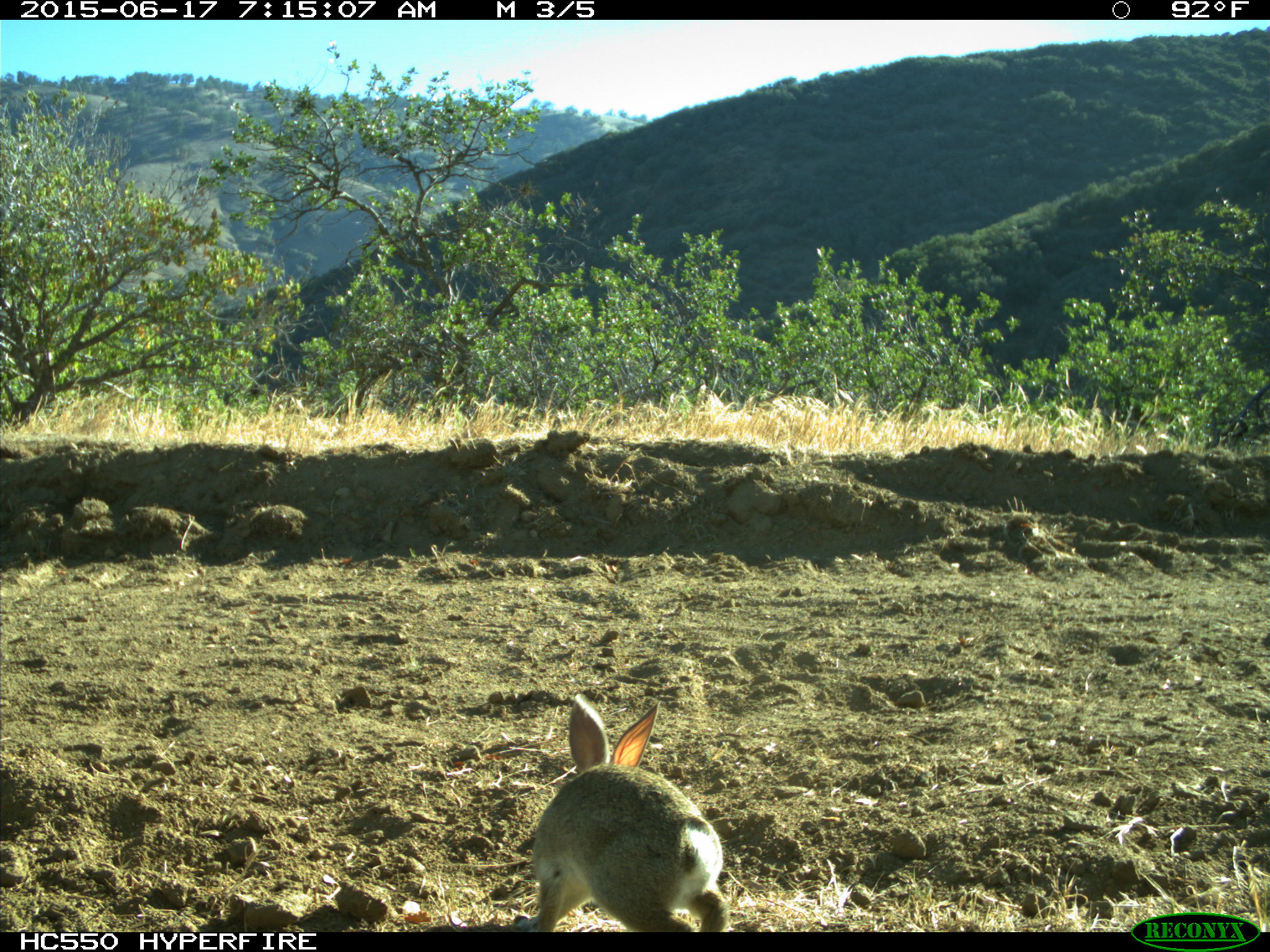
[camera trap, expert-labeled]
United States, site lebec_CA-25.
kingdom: Animalia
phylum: Chordata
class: Mammalia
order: Lagomorpha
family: Leporidae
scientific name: Leporidae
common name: rabbits and hares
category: unidentified rabbit